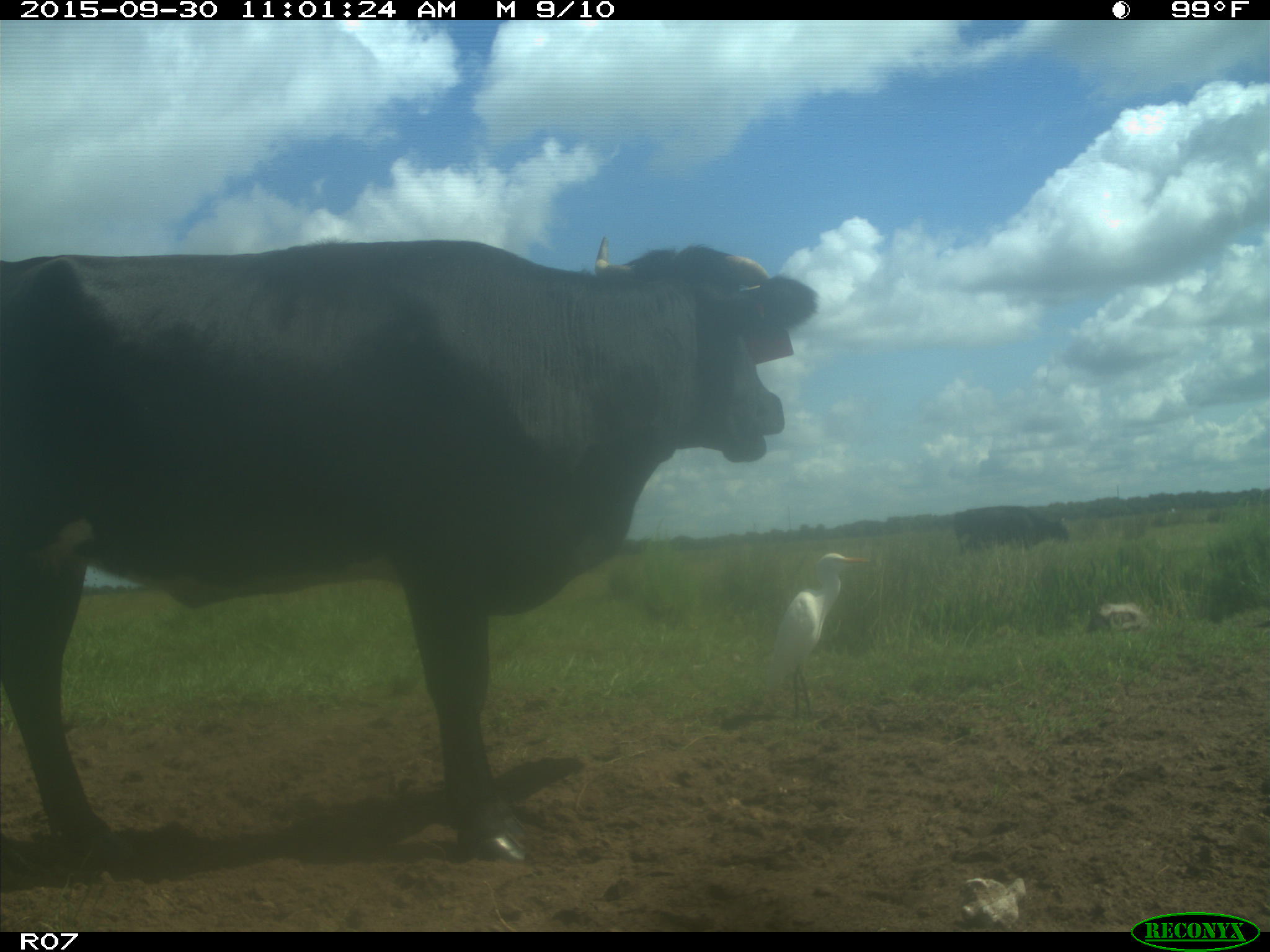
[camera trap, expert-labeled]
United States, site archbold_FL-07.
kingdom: Animalia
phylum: Chordata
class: Mammalia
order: Artiodactyla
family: Bovidae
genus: Bos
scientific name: Bos taurus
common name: domestic cow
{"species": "Bos taurus (domestic cow)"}